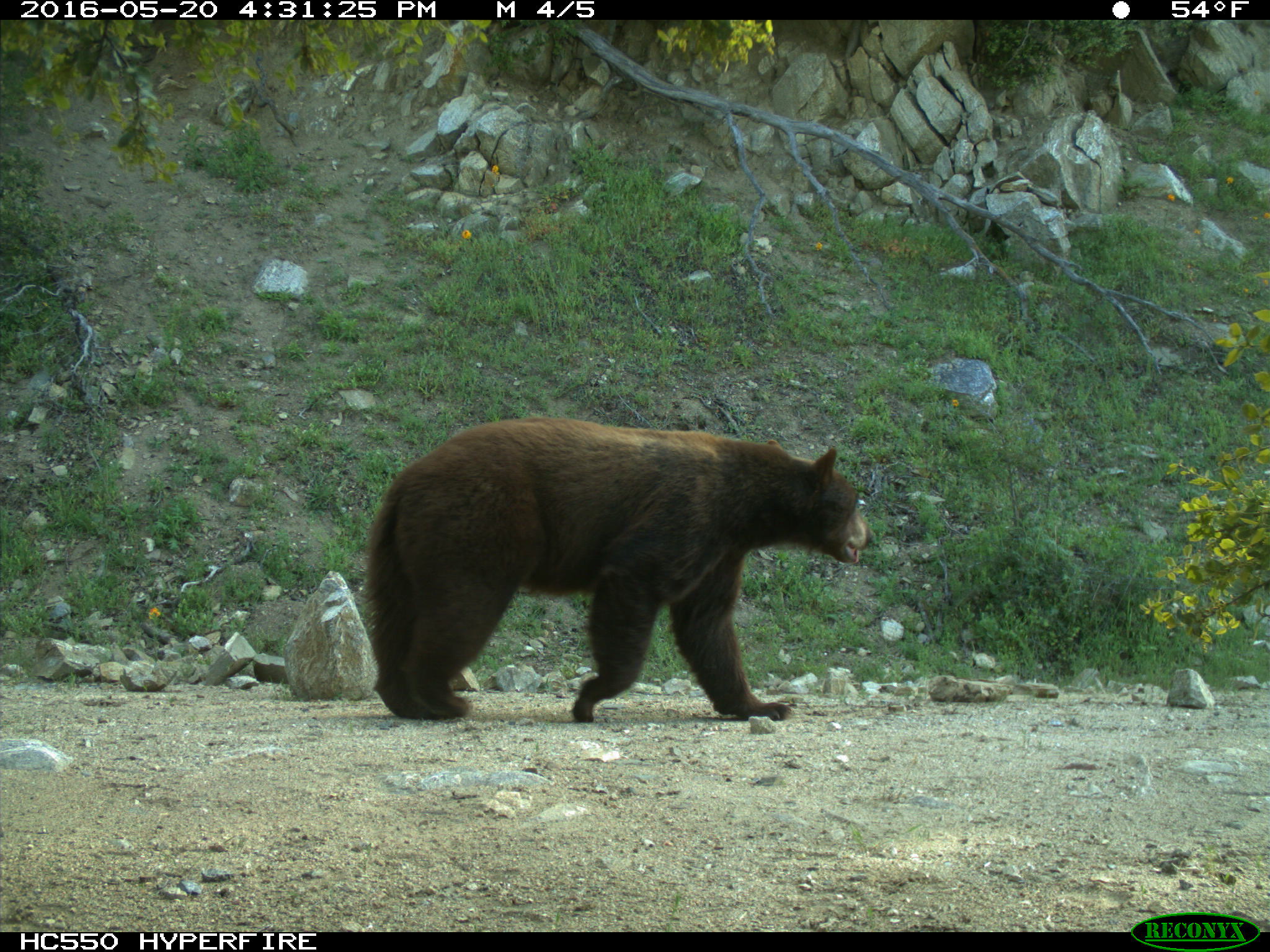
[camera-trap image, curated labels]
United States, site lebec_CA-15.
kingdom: Animalia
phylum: Chordata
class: Mammalia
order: Carnivora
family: Ursidae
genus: Ursus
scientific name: Ursus americanus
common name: american black bear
Ursus americanus (american black bear).